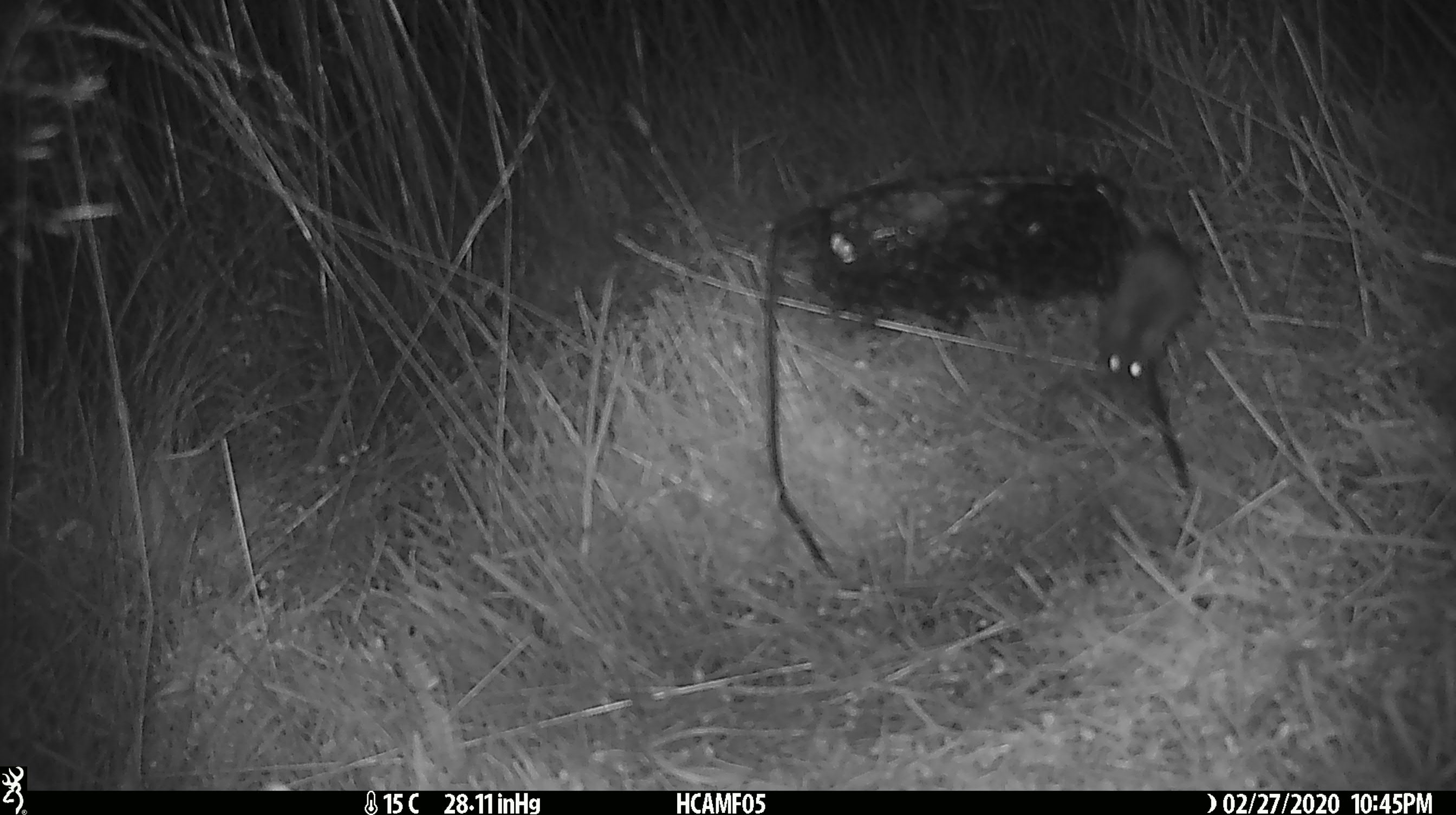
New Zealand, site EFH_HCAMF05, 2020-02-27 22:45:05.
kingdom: Animalia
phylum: Chordata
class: Mammalia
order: Rodentia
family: Muridae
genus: Mus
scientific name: Mus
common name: mouse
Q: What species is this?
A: Mouse (Mus).